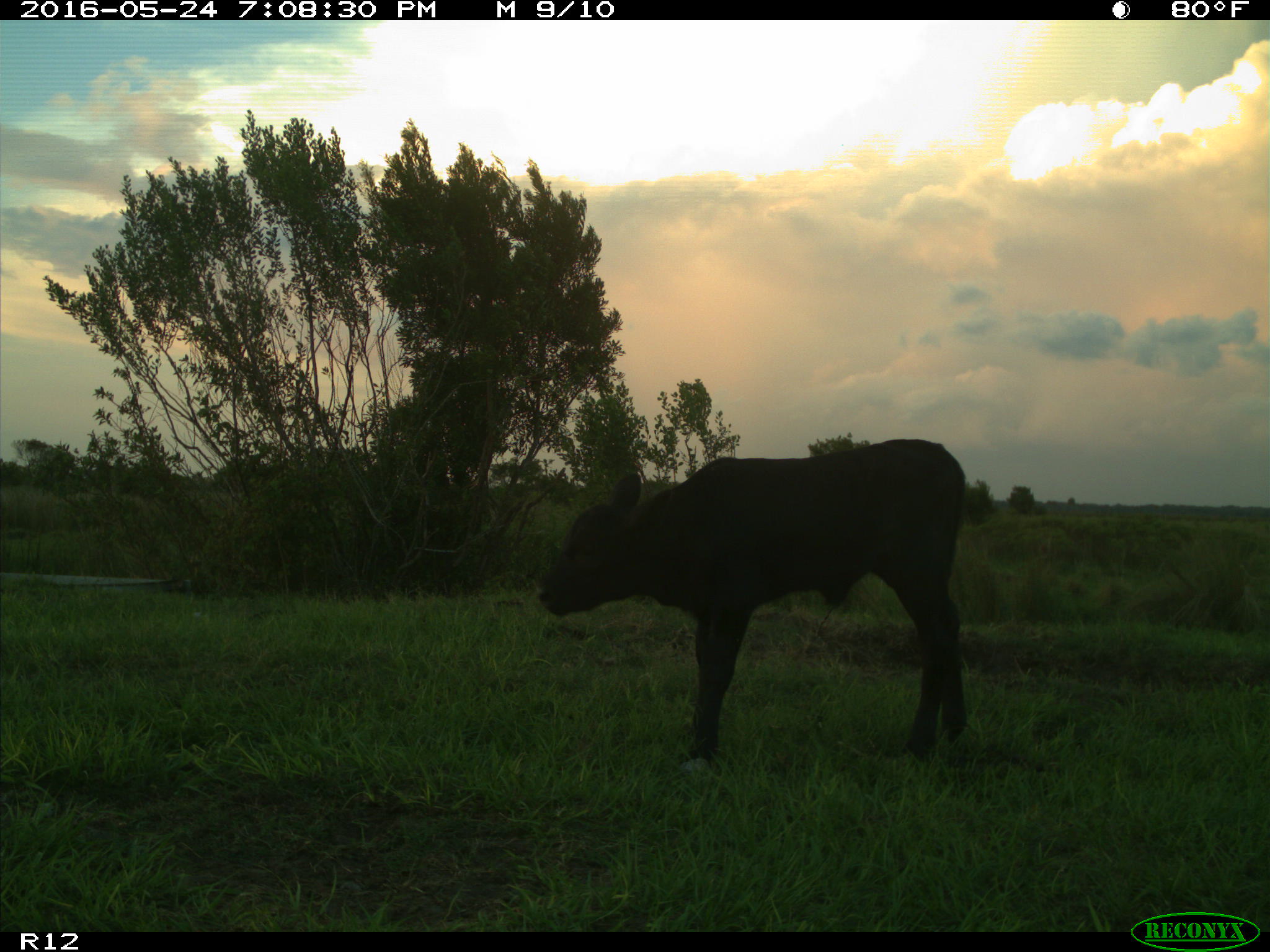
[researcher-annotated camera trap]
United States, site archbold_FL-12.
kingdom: Animalia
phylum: Chordata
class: Mammalia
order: Artiodactyla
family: Bovidae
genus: Bos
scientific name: Bos taurus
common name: domestic cow